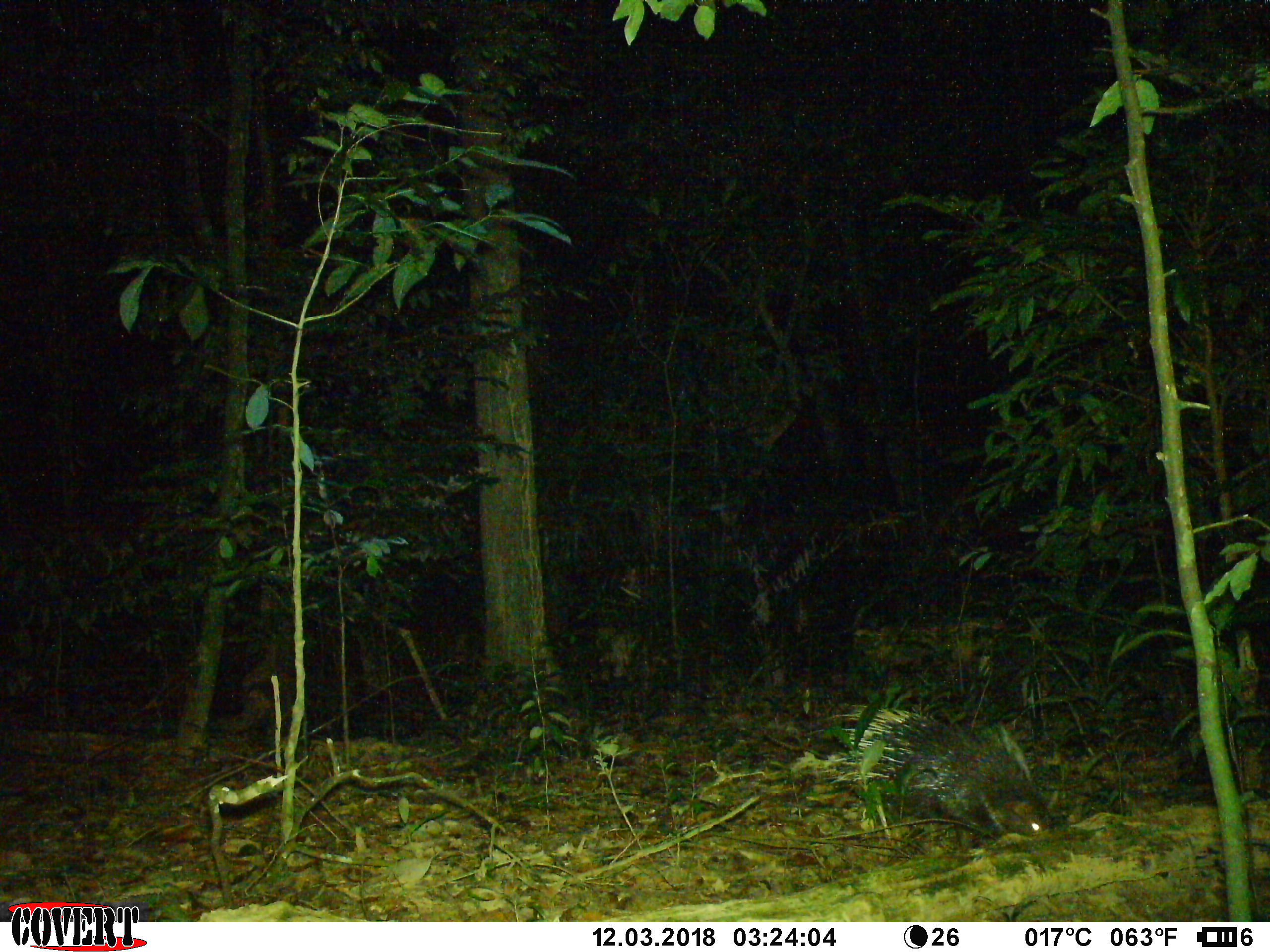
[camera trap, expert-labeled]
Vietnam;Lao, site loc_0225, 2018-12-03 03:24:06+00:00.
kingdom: Animalia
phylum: Chordata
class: Mammalia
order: Rodentia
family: Hystricidae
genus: Hystrix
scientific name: Hystrix brachyura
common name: malayan porcupine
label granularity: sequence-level